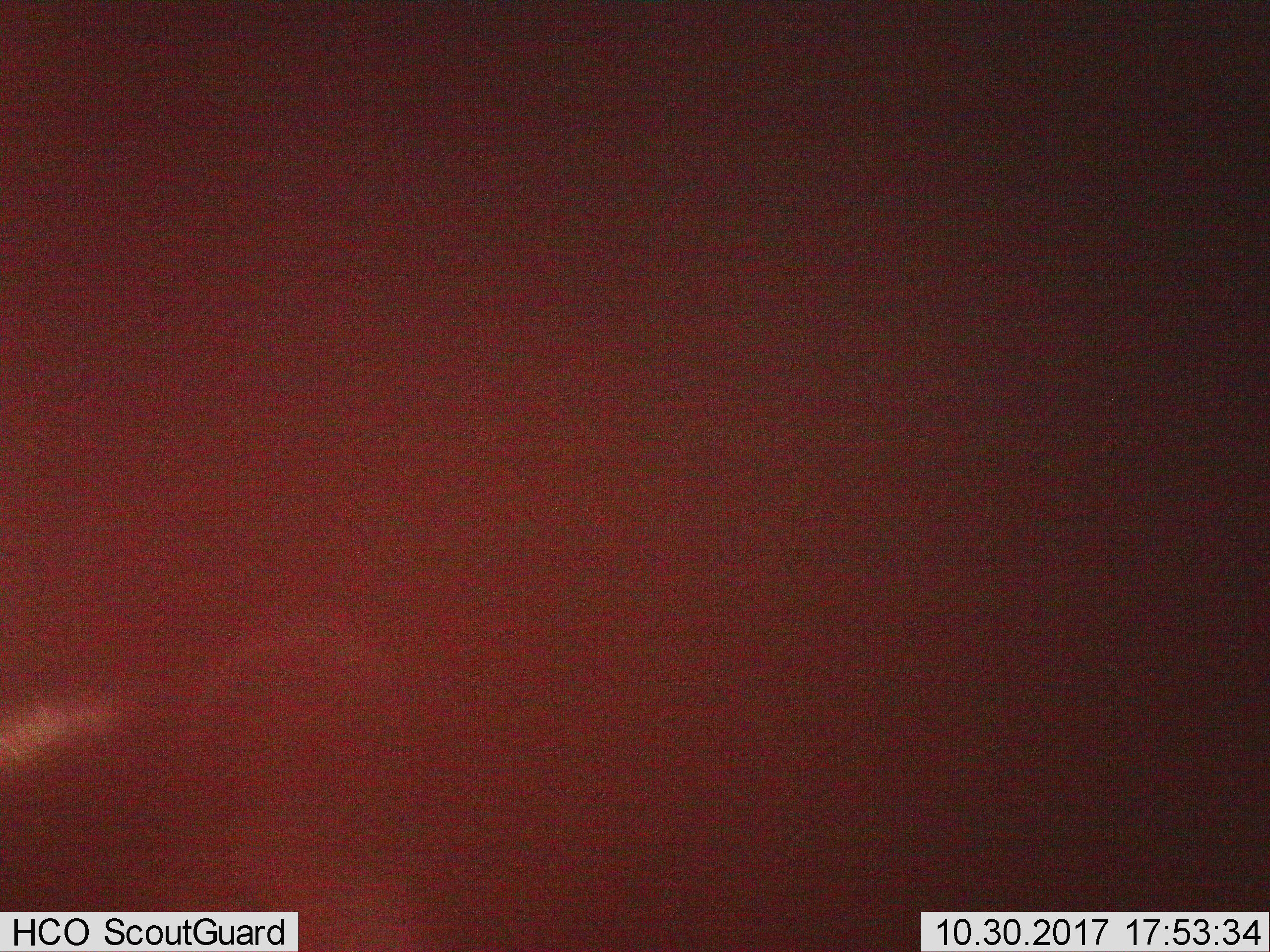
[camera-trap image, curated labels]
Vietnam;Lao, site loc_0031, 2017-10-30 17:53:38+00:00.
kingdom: Animalia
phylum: Chordata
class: Mammalia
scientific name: Mammalia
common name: mammal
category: unidentified small mammal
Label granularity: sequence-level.